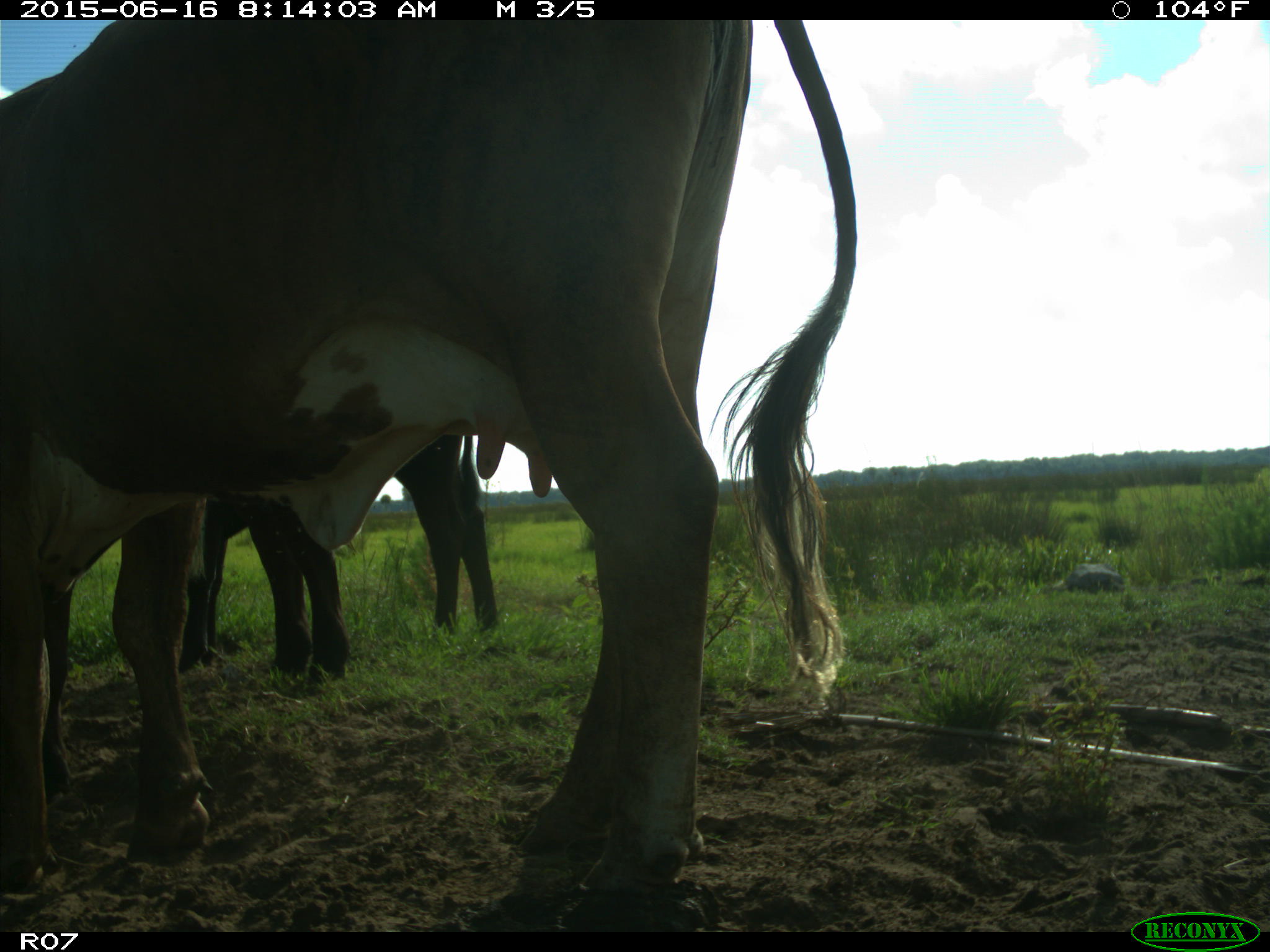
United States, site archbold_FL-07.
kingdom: Animalia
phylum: Chordata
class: Mammalia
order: Artiodactyla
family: Bovidae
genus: Bos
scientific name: Bos taurus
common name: domestic cow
Bos taurus (domestic cow).